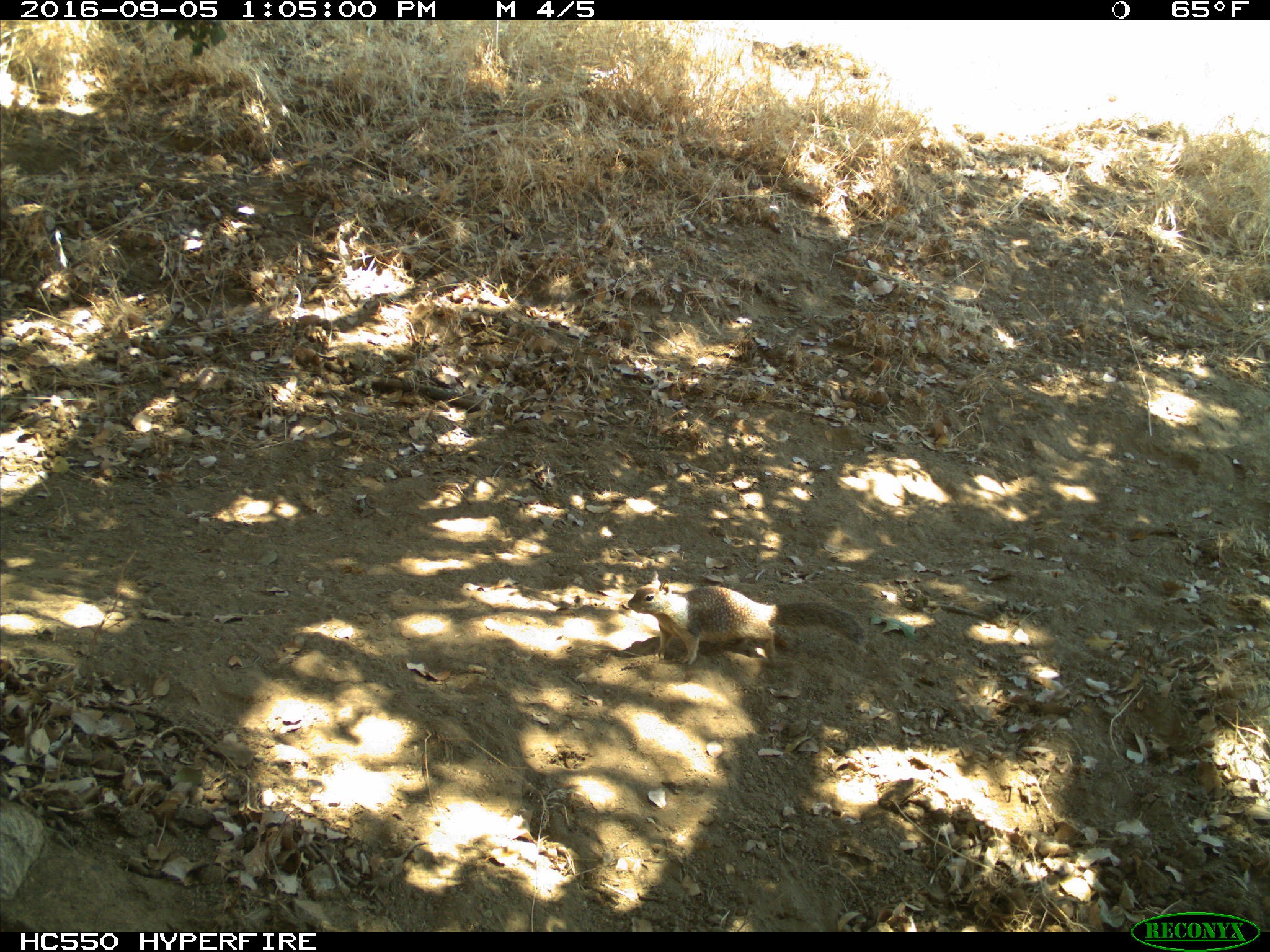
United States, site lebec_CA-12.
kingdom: Animalia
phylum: Chordata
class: Mammalia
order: Rodentia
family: Sciuridae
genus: Otospermophilus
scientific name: Otospermophilus beecheyi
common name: california ground squirrel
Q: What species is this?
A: Otospermophilus beecheyi (california ground squirrel).